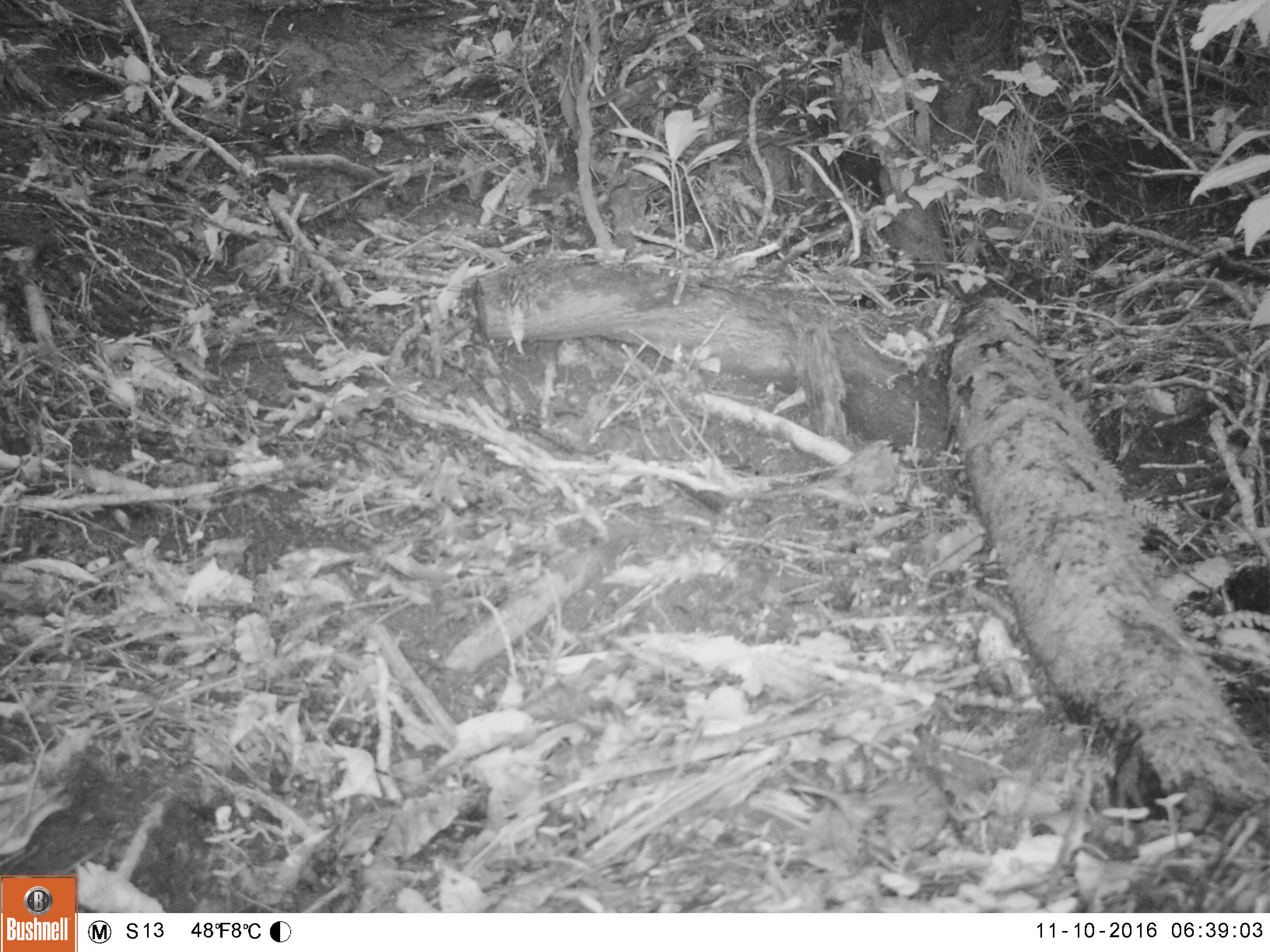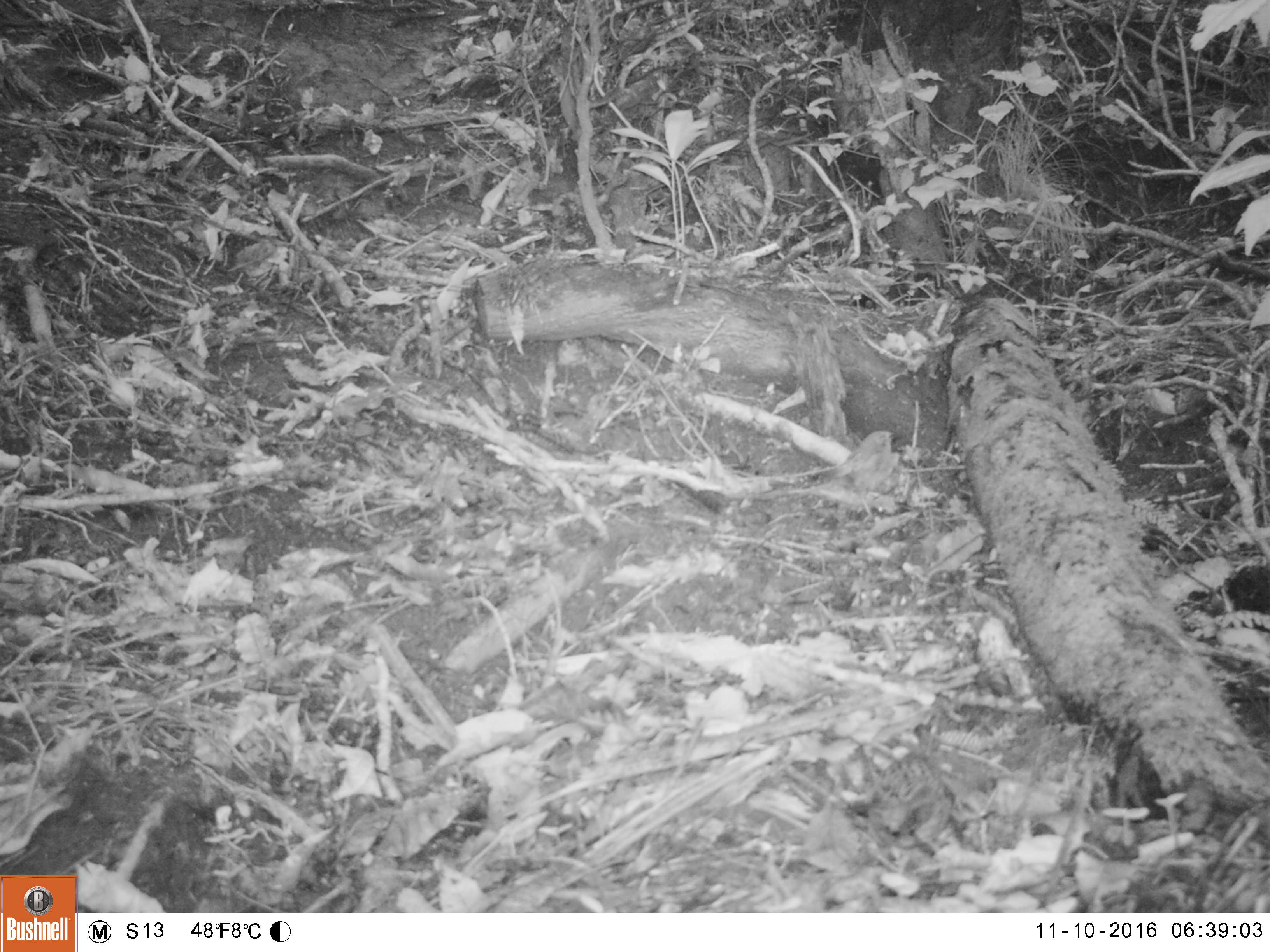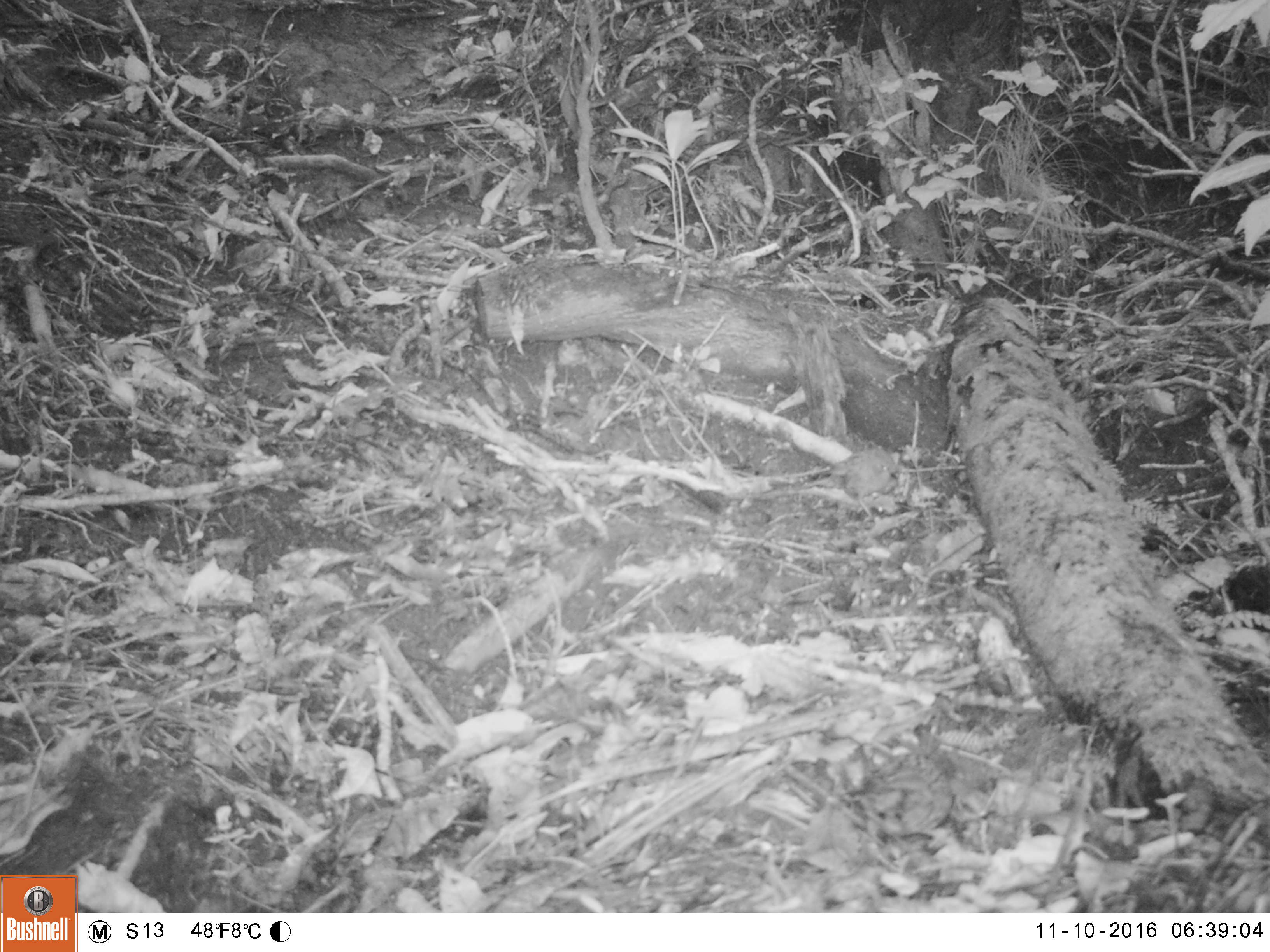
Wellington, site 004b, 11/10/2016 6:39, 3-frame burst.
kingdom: Animalia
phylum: Chordata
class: Aves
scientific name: Aves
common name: bird